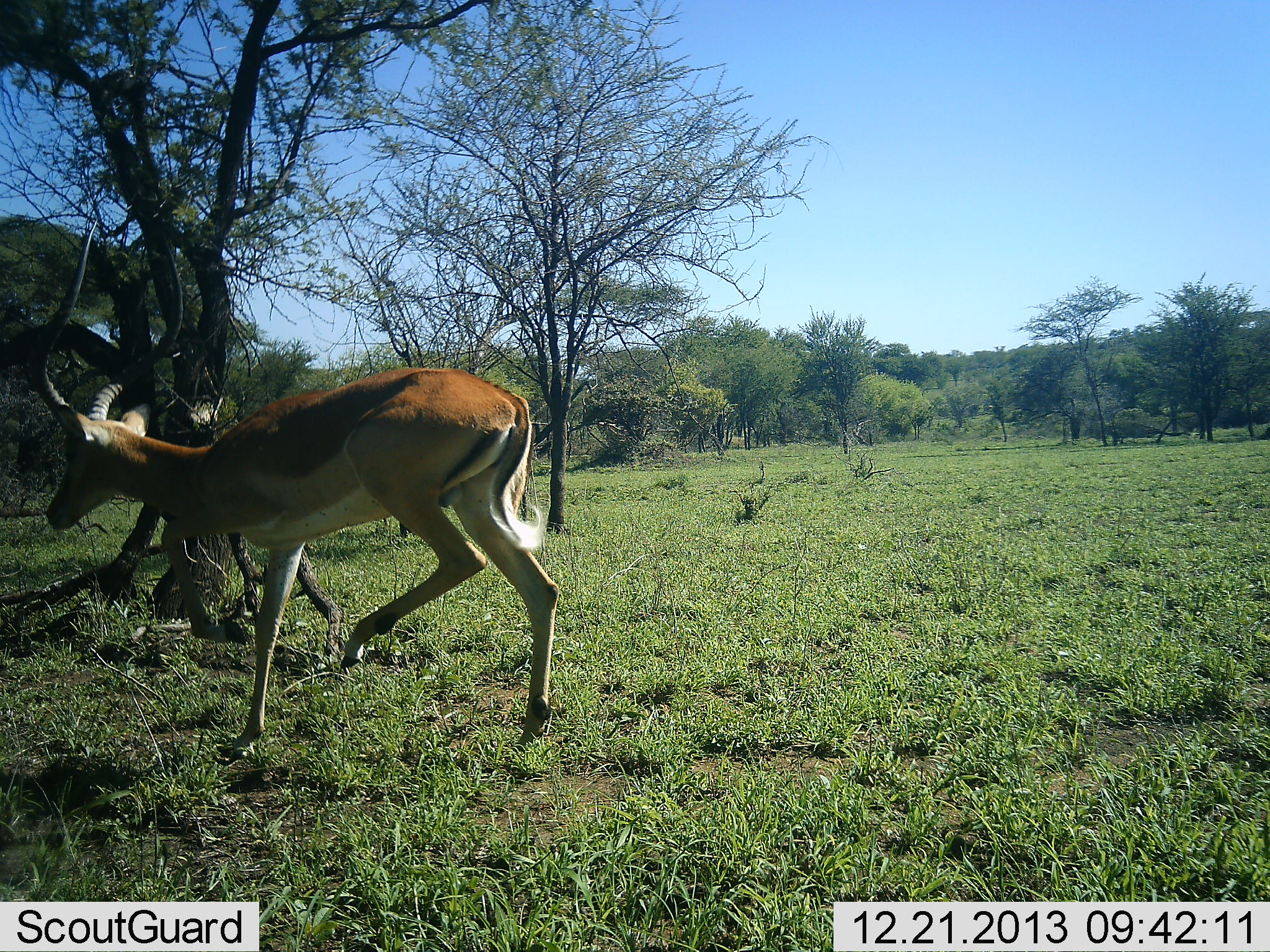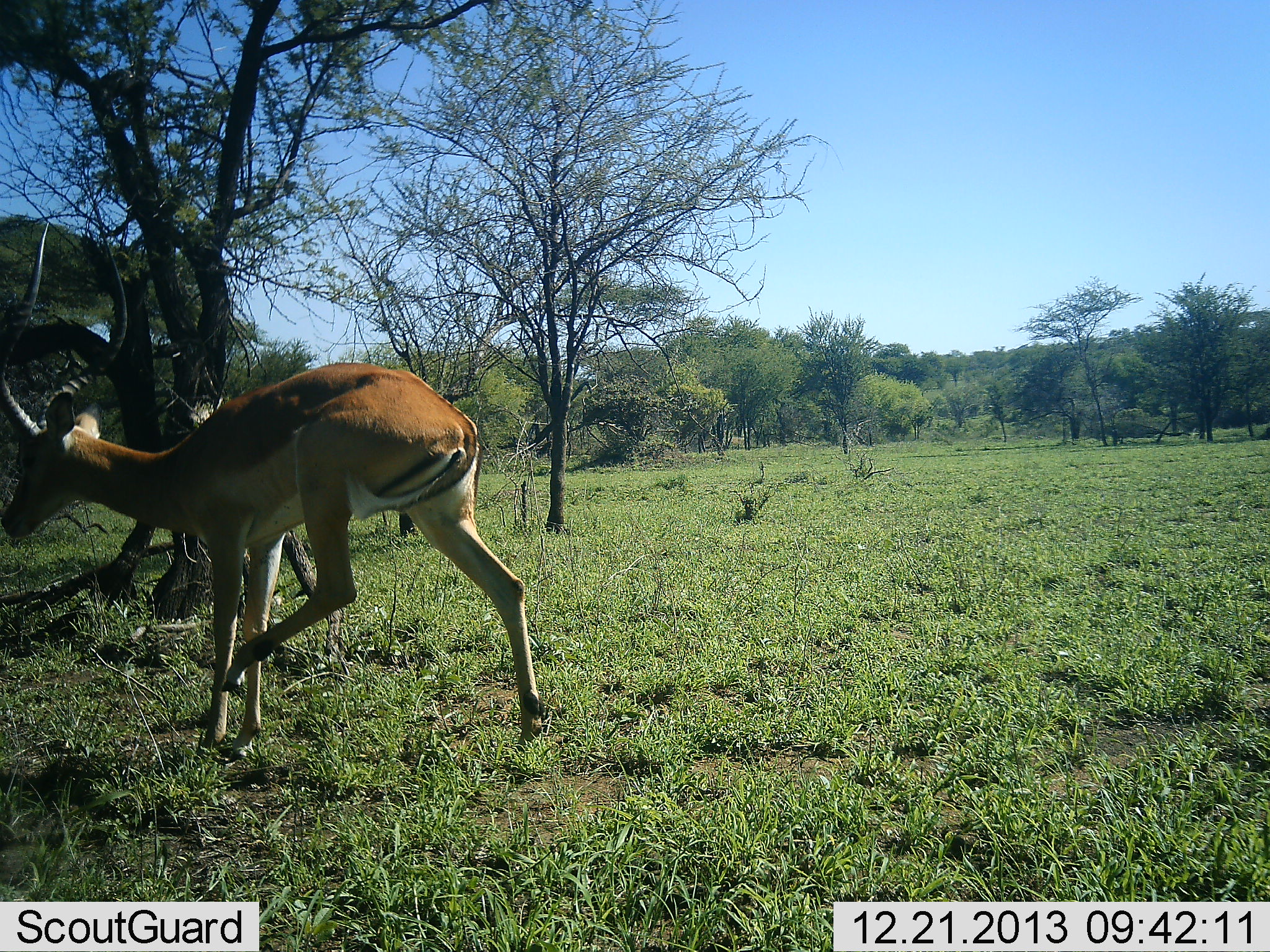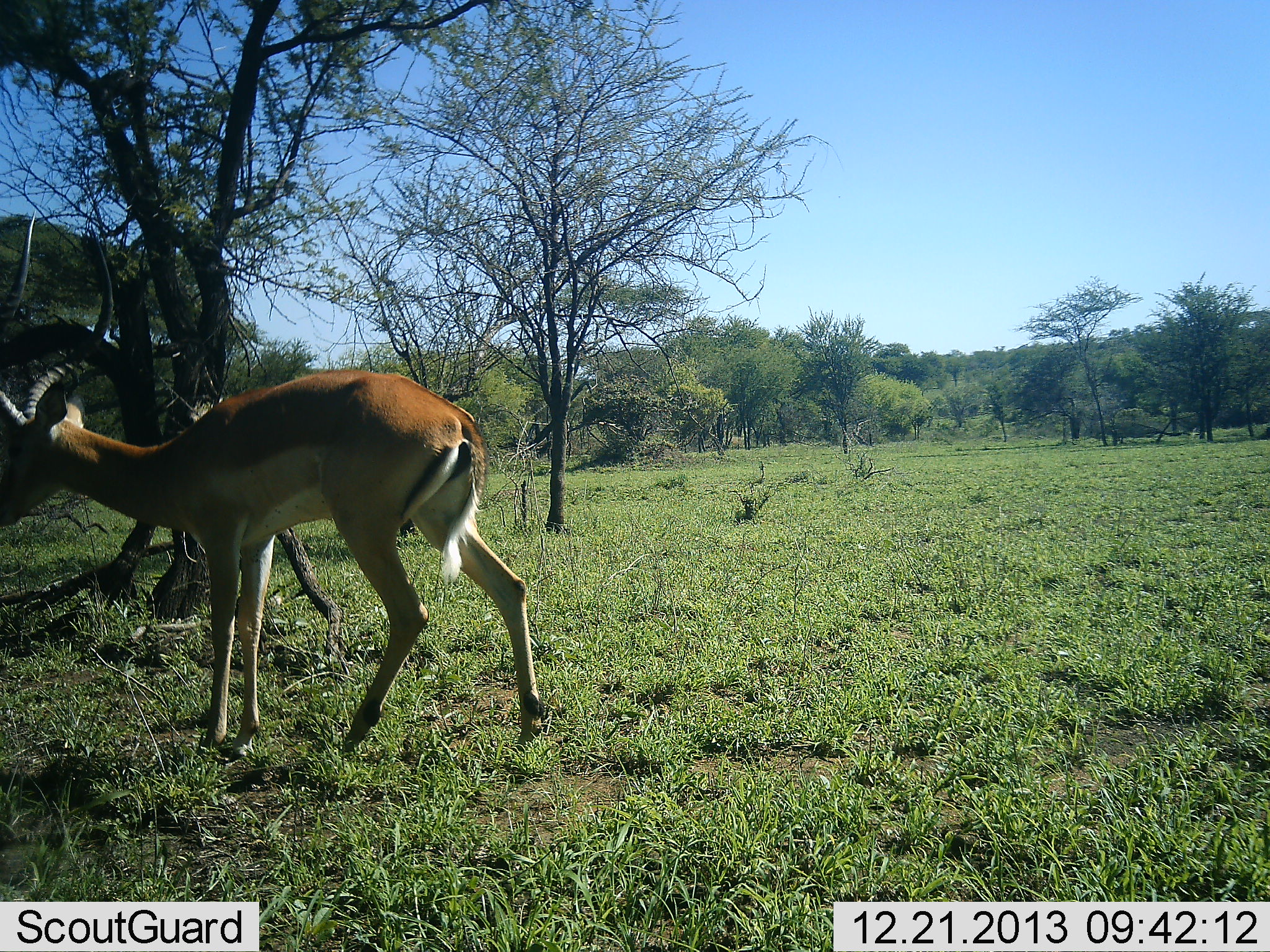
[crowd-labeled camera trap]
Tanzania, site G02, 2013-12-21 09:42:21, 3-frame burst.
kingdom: Animalia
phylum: Chordata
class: Mammalia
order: Artiodactyla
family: Bovidae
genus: Aepyceros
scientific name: Aepyceros melampus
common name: impala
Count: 1.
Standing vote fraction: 50%.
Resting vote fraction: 0%.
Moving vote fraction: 50%.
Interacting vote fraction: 0%.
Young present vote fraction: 0%.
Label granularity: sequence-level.